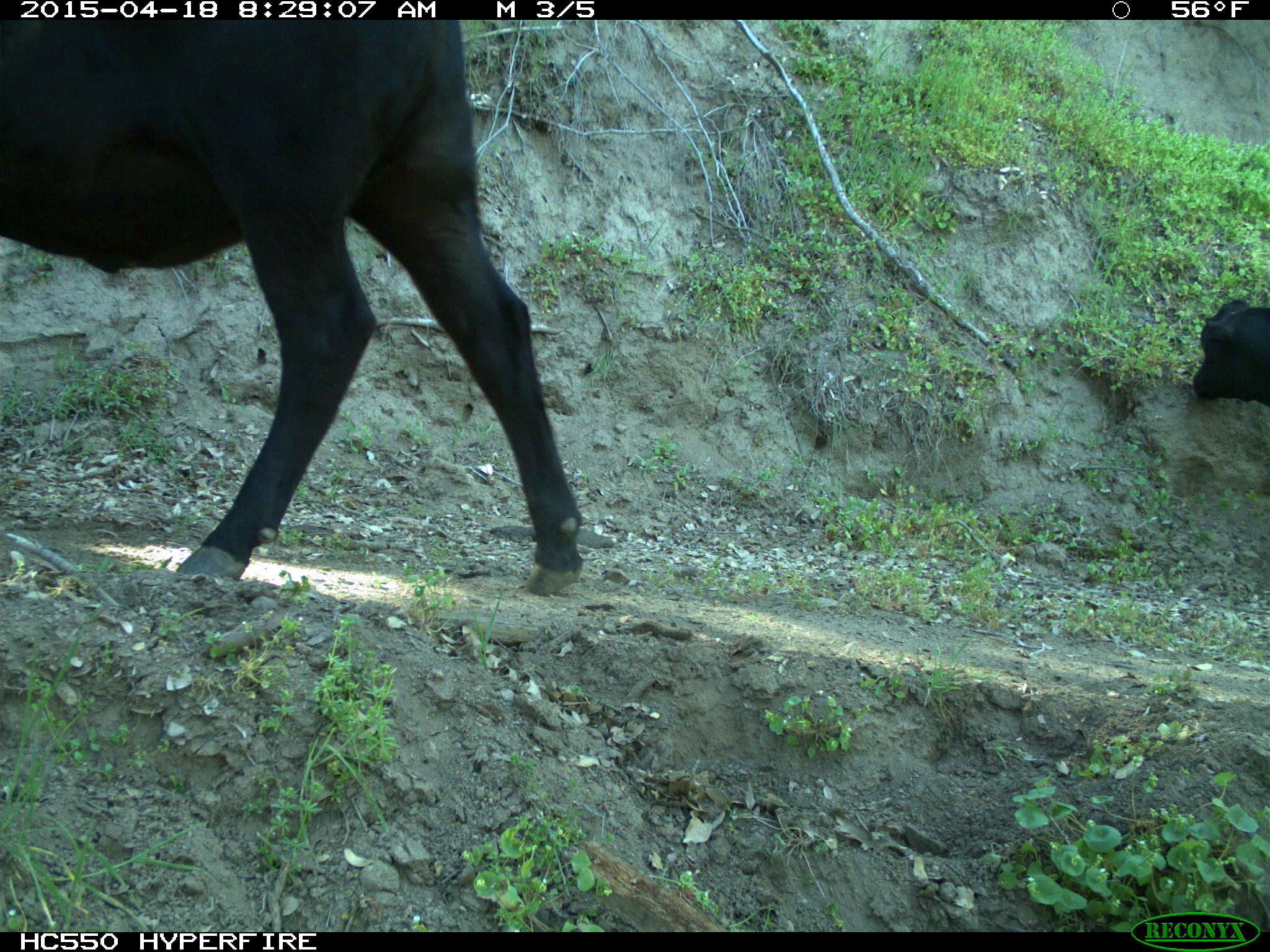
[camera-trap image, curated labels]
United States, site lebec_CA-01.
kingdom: Animalia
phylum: Chordata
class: Mammalia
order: Artiodactyla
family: Bovidae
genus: Bos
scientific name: Bos taurus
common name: domestic cow